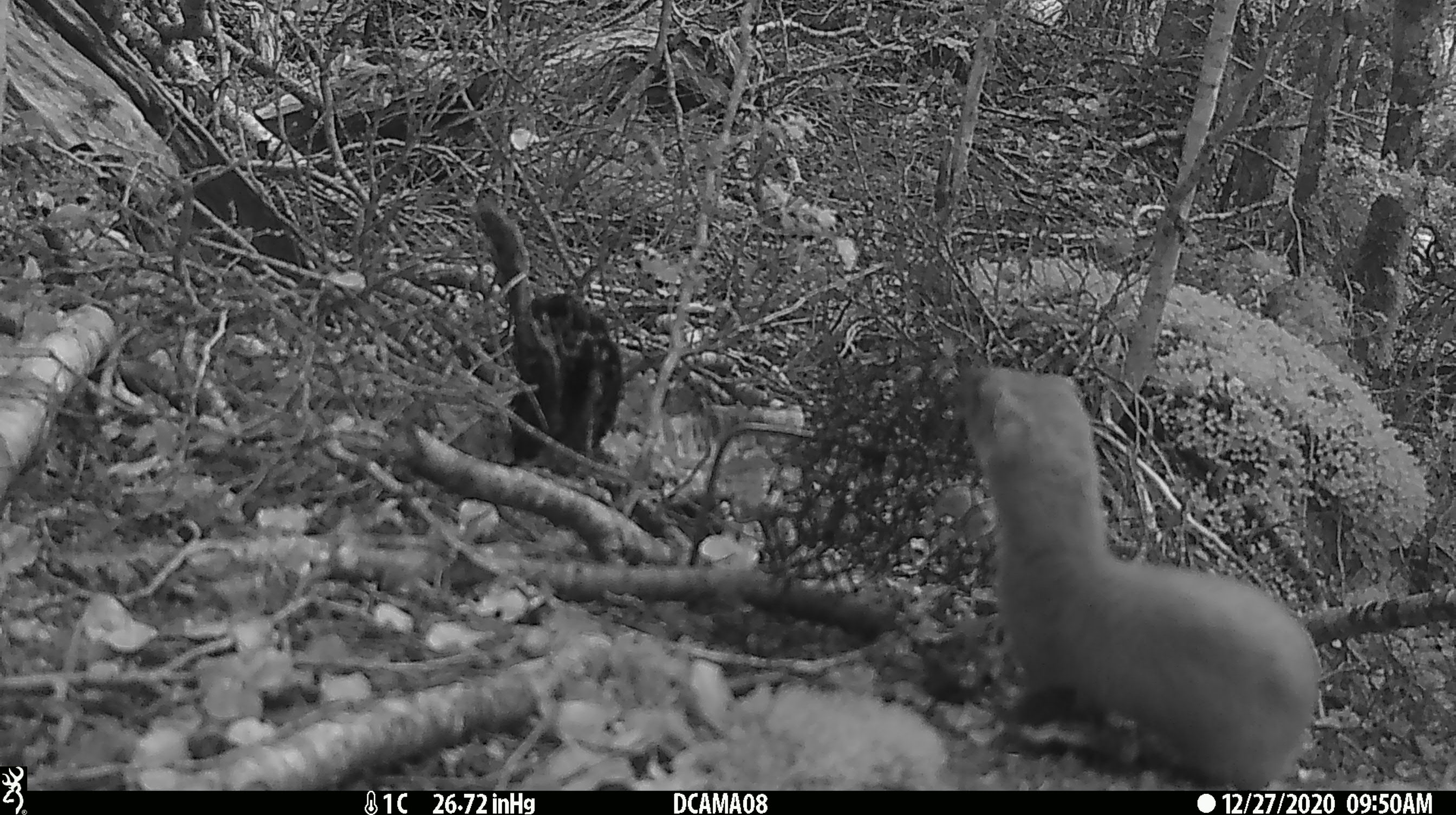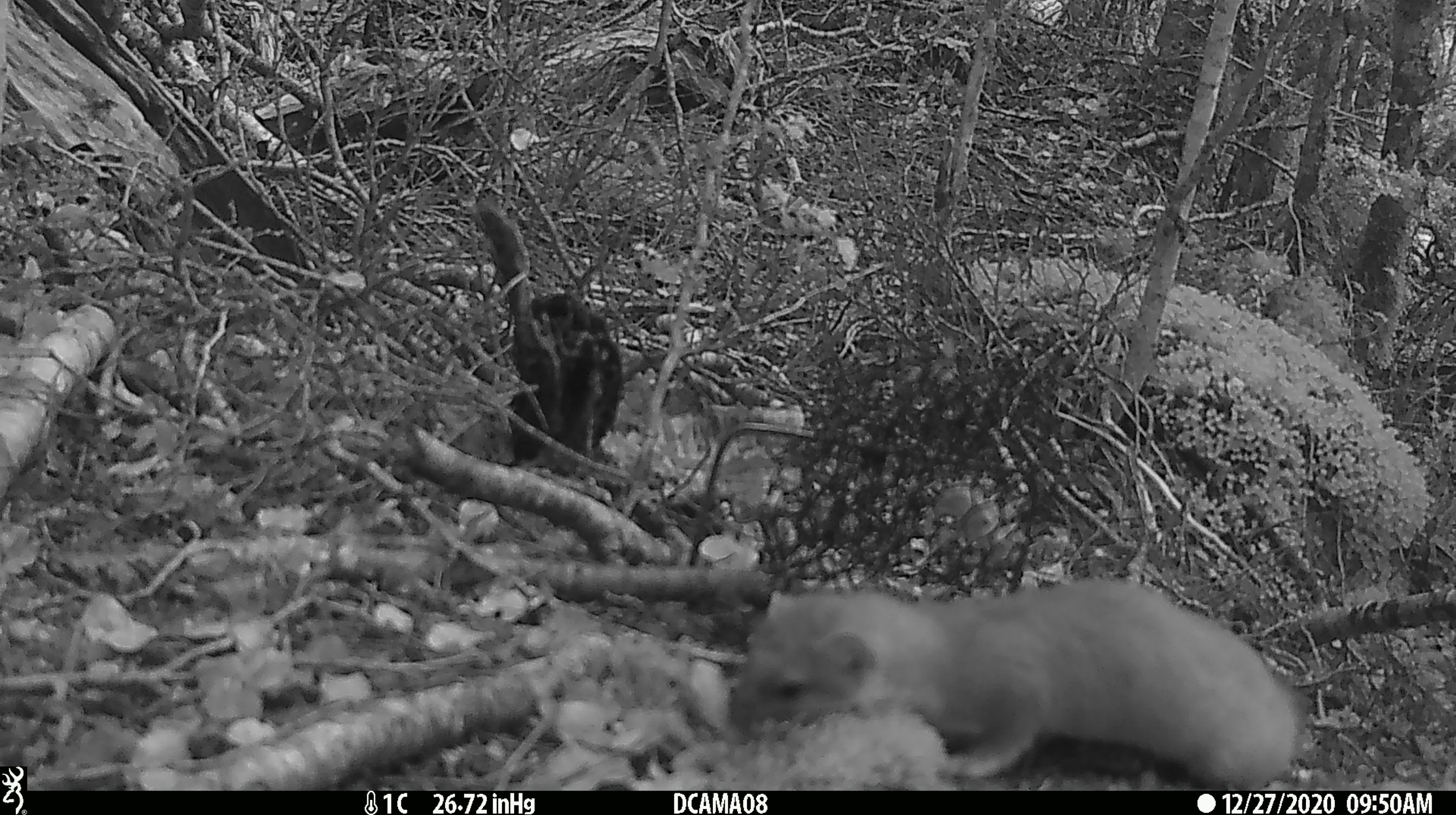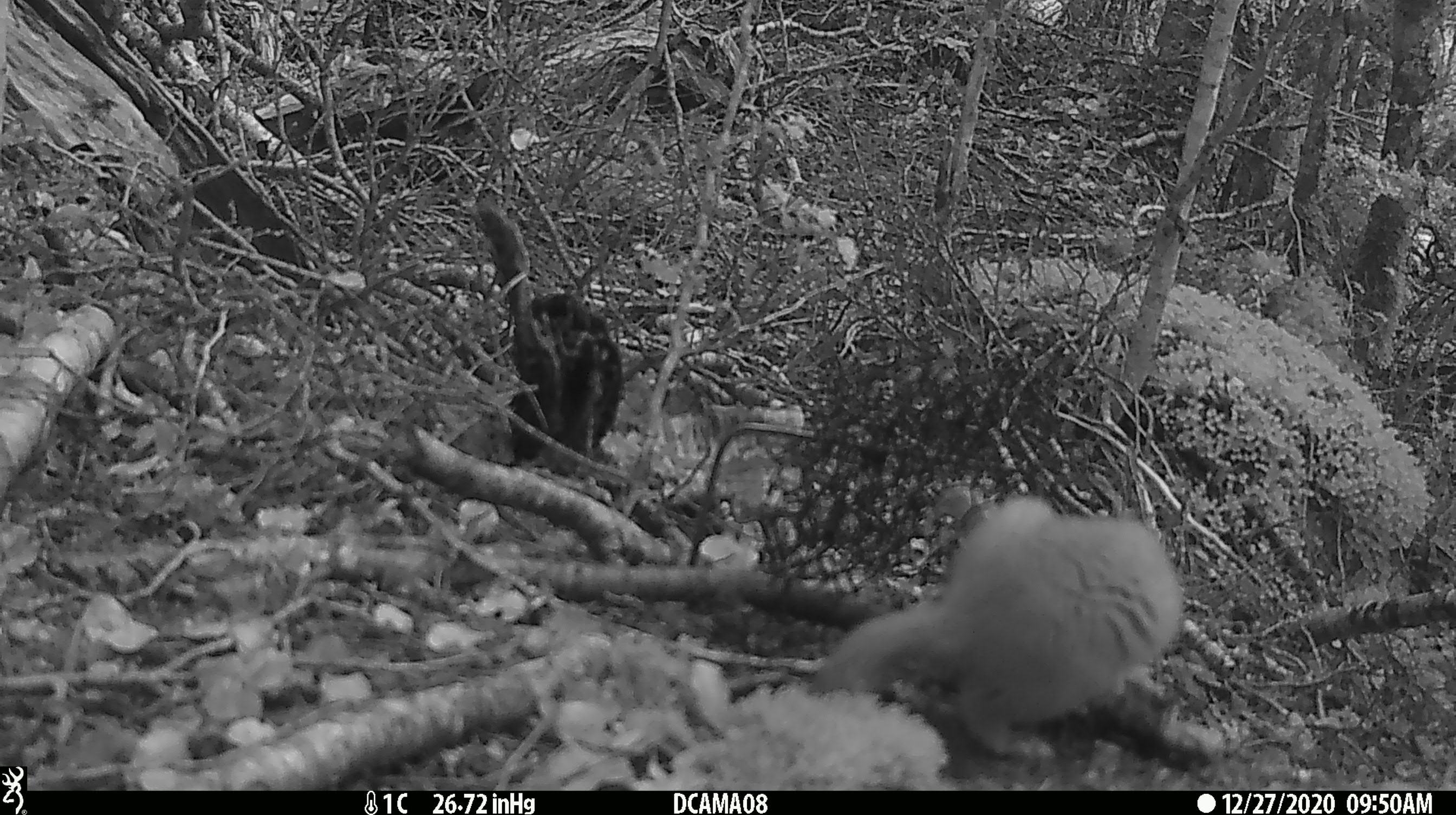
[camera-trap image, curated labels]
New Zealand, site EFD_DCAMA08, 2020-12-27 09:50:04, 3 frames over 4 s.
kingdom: Animalia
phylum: Chordata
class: Mammalia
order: Carnivora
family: Mustelidae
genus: Mustela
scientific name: Mustela erminea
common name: stoat